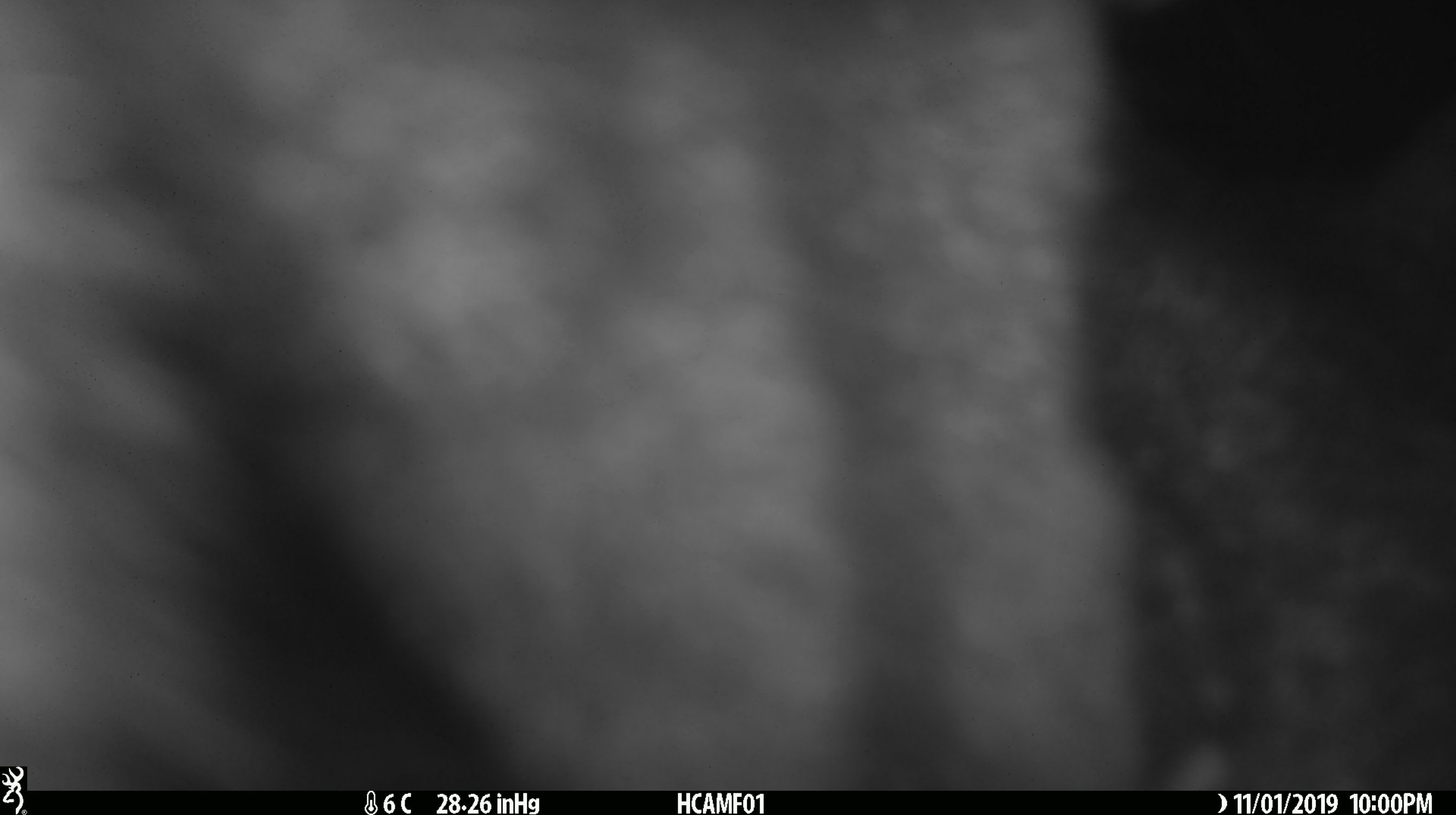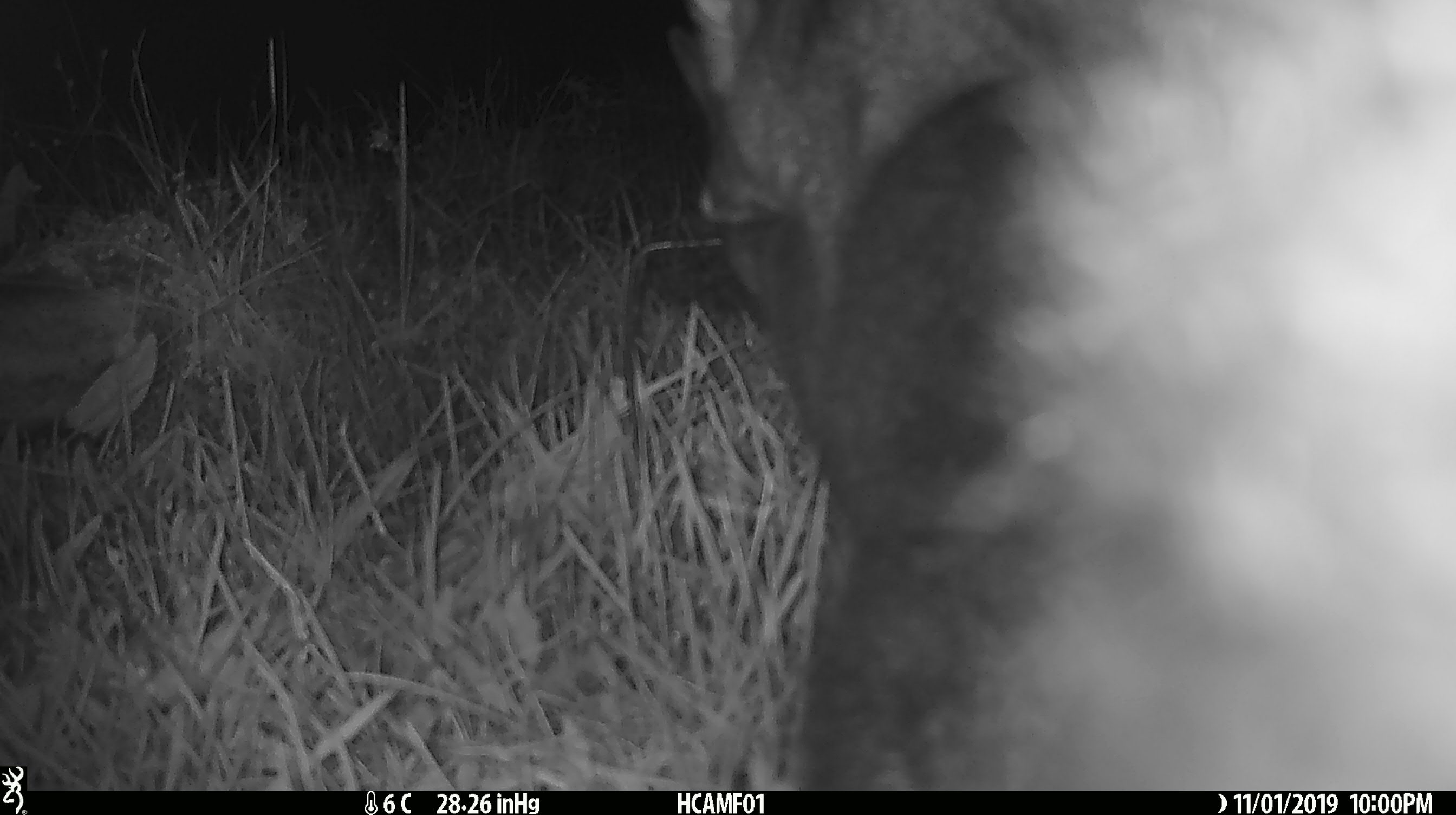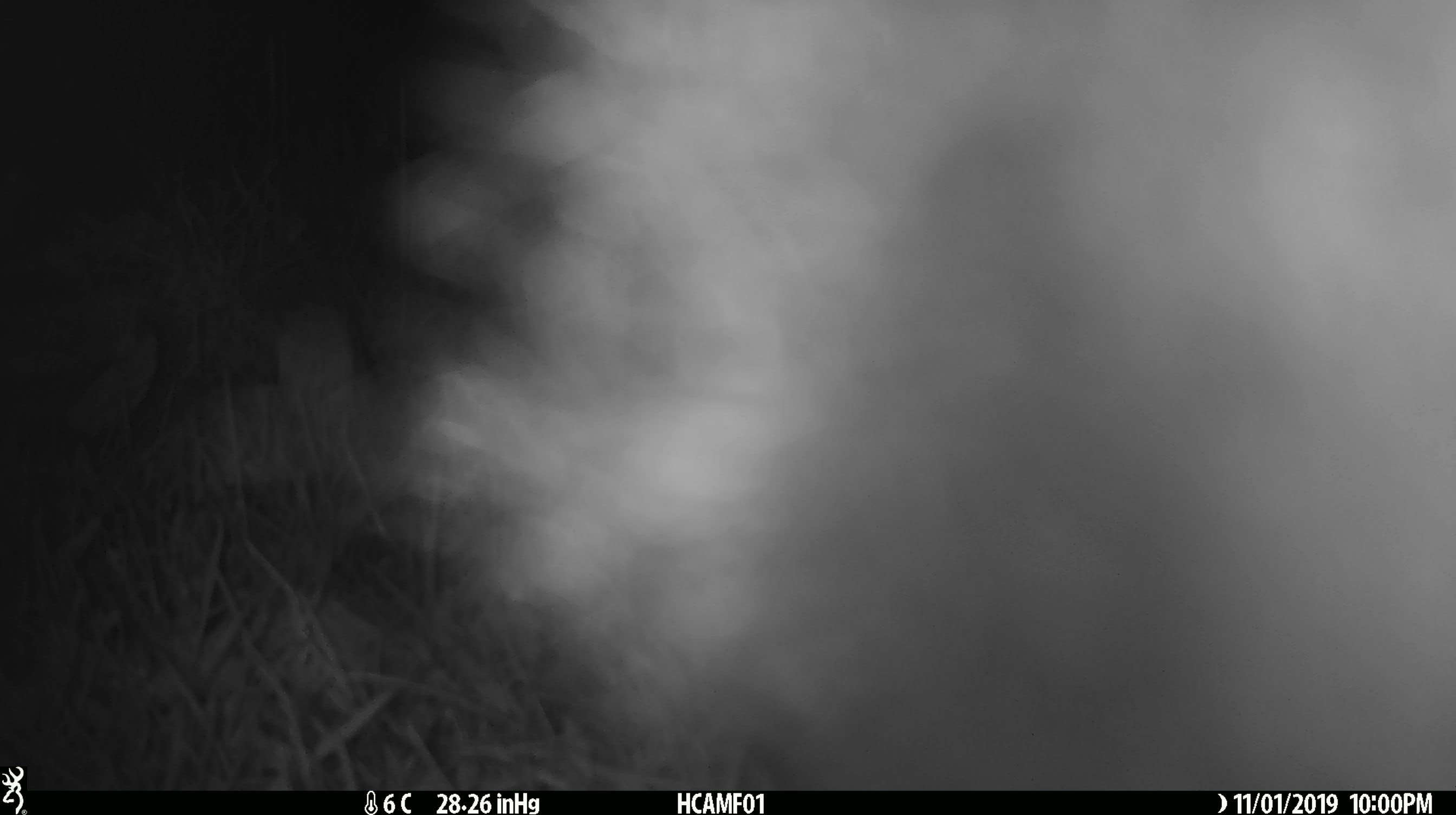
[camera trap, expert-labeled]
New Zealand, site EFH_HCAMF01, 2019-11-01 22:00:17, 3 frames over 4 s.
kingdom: Animalia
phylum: Chordata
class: Mammalia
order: Diprotodontia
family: Phalangeridae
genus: Trichosurus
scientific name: Trichosurus vulpecula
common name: common brushtail possum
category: possum